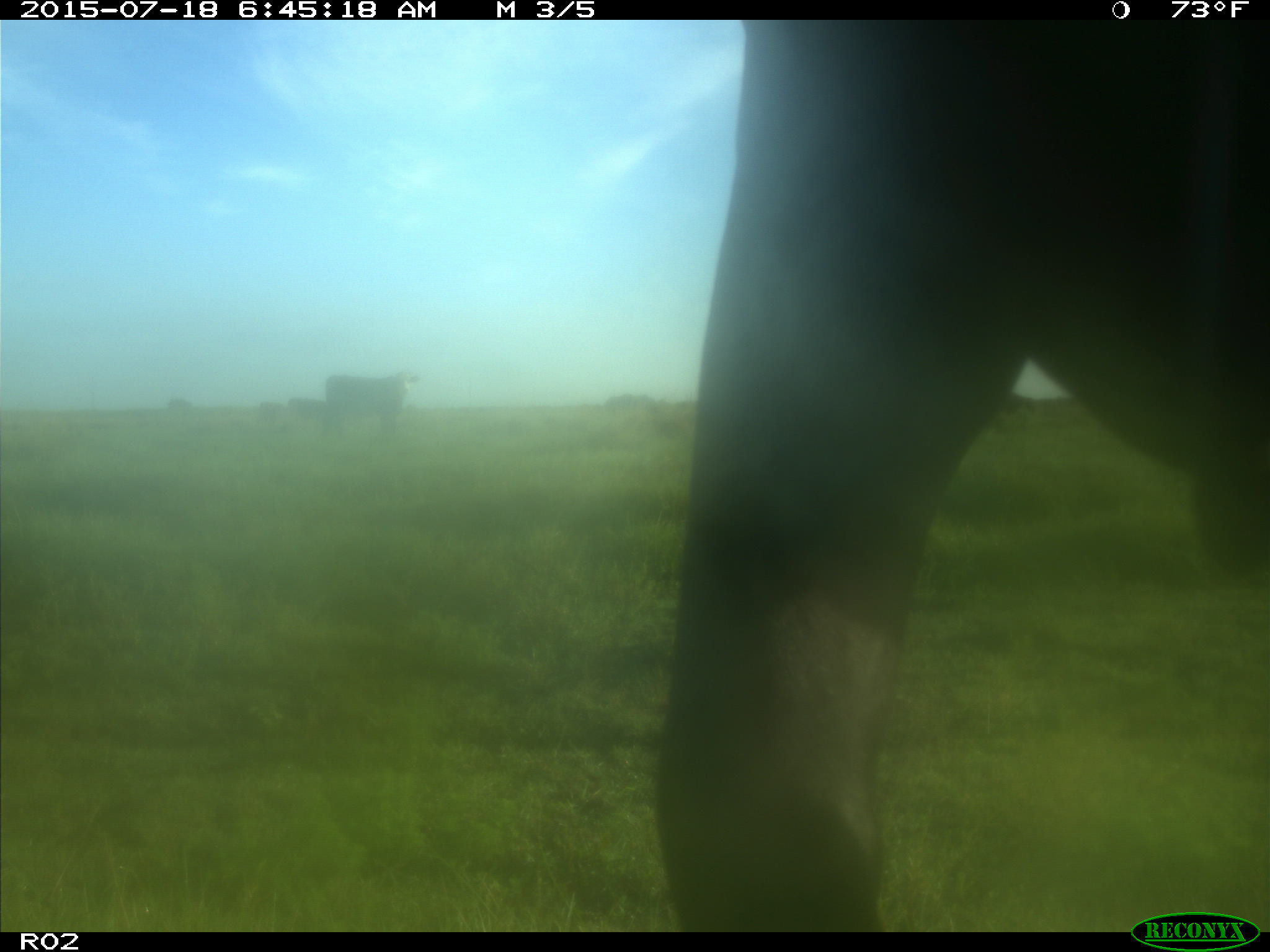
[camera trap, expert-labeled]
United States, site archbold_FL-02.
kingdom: Animalia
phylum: Chordata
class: Mammalia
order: Artiodactyla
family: Bovidae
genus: Bos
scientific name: Bos taurus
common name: domestic cow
Bos taurus (domestic cow).